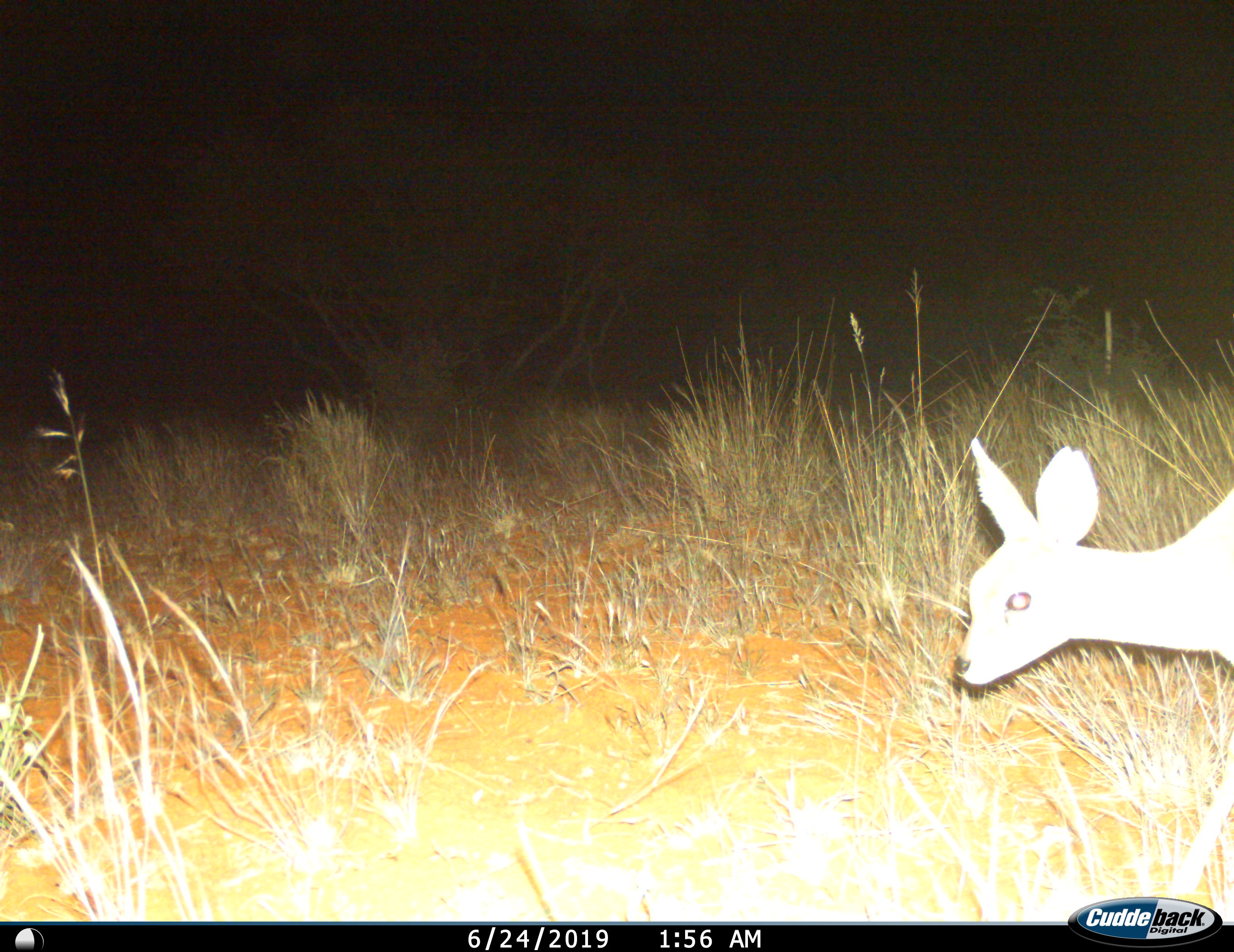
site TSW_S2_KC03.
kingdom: Animalia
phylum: Chordata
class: Mammalia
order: Artiodactyla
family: Bovidae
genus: Raphicerus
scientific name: Raphicerus campestris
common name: steenbok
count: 1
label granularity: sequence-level